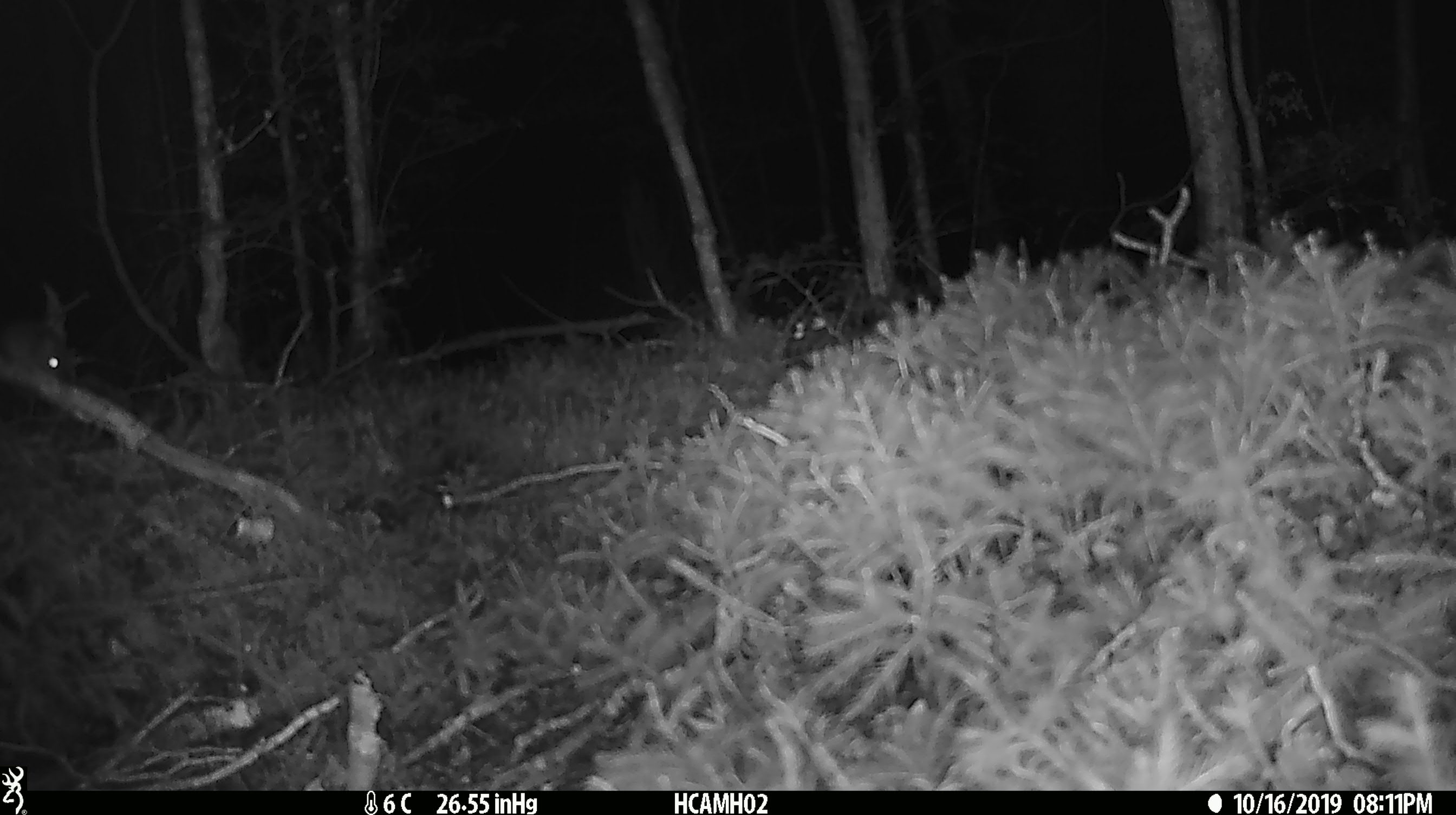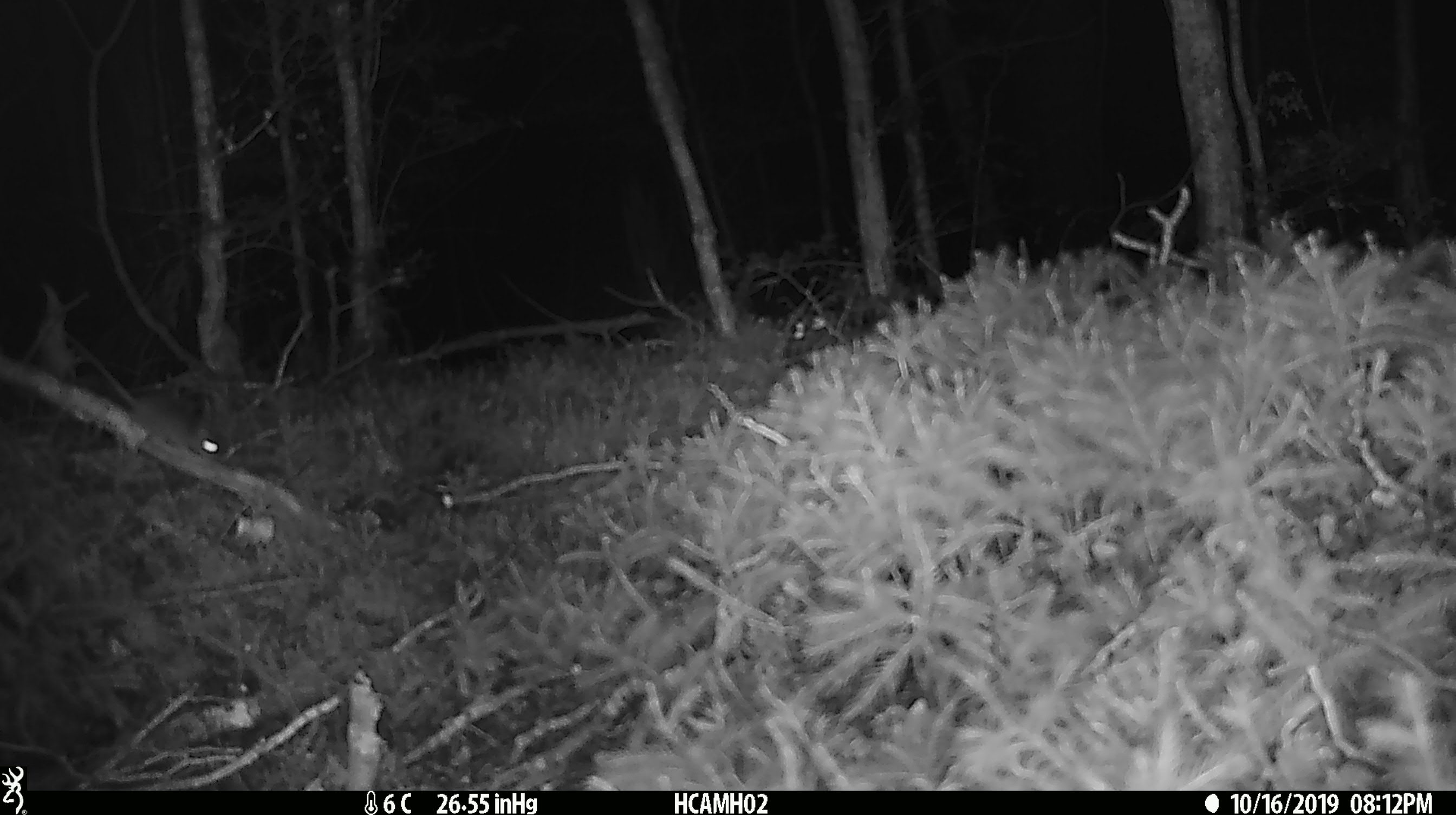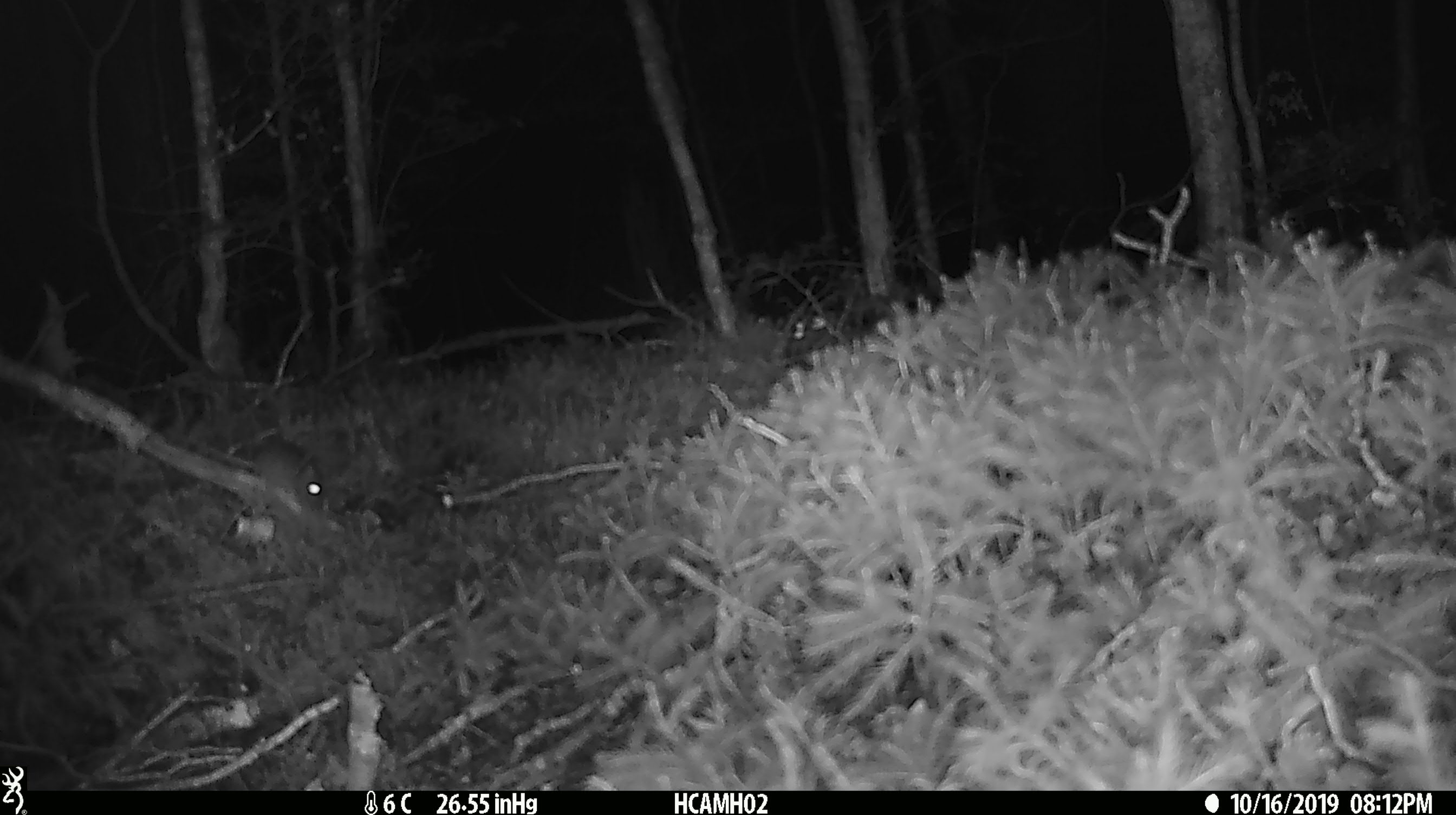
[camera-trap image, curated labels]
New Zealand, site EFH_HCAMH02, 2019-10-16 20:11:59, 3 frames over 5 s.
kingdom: Animalia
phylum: Chordata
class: Mammalia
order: Rodentia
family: Muridae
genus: Mus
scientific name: Mus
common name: mouse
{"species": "mouse (Mus)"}